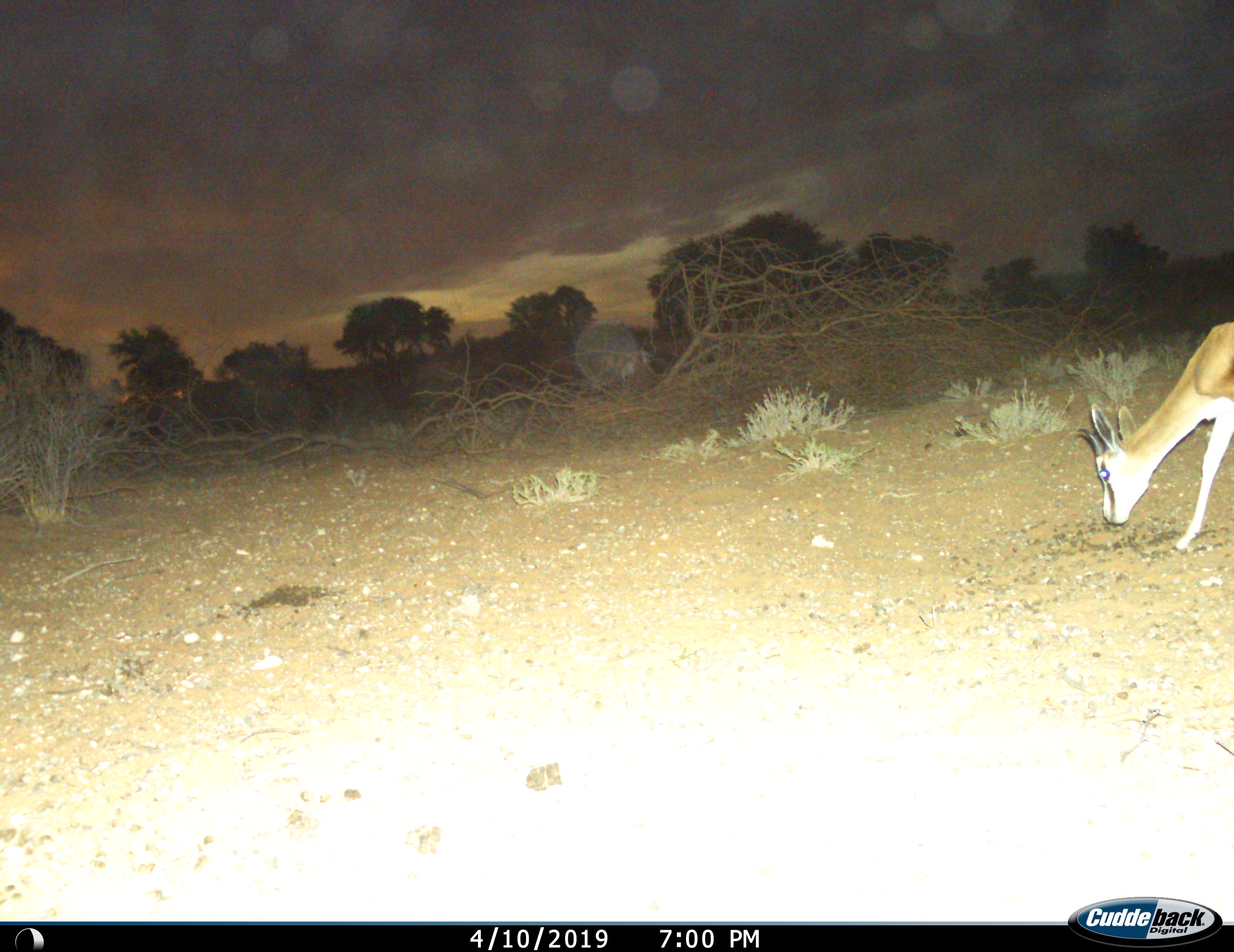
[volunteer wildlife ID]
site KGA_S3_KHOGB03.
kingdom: Animalia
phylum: Chordata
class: Mammalia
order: Artiodactyla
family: Bovidae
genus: Antidorcas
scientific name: Antidorcas marsupialis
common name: springbok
Springbok (Antidorcas marsupialis), count 1. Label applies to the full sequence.